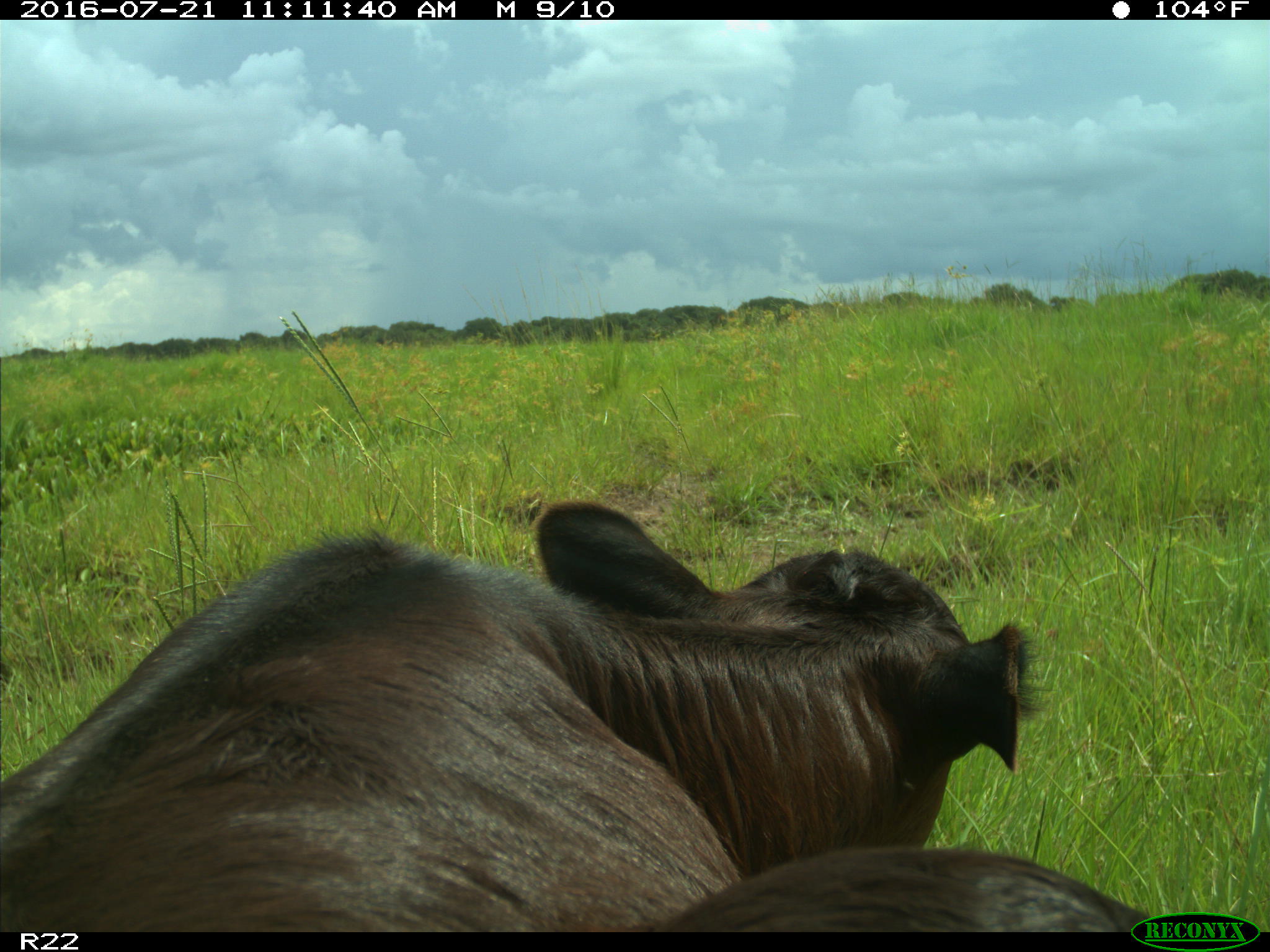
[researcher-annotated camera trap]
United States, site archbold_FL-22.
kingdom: Animalia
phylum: Chordata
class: Mammalia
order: Artiodactyla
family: Bovidae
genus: Bos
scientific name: Bos taurus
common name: domestic cow